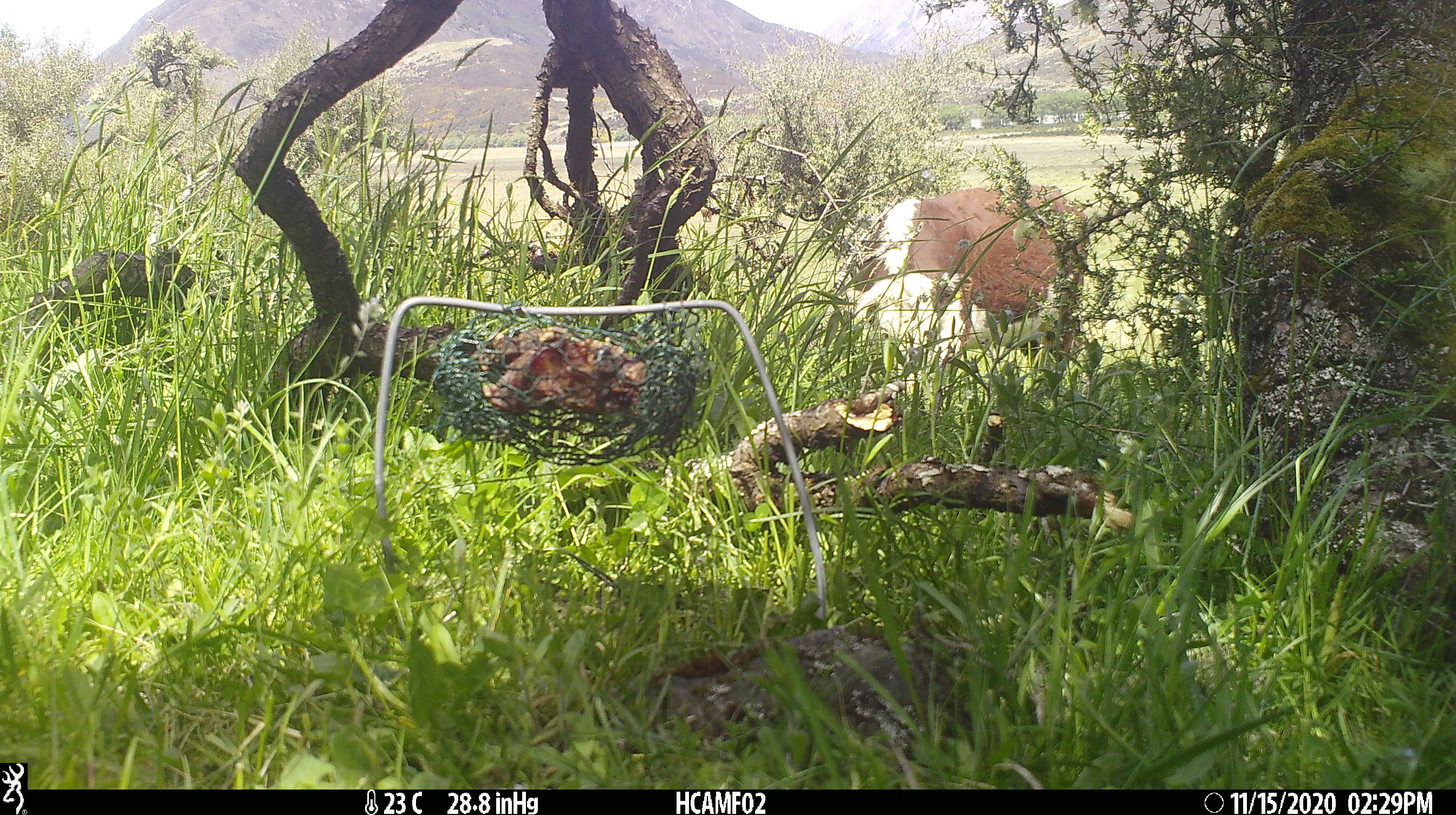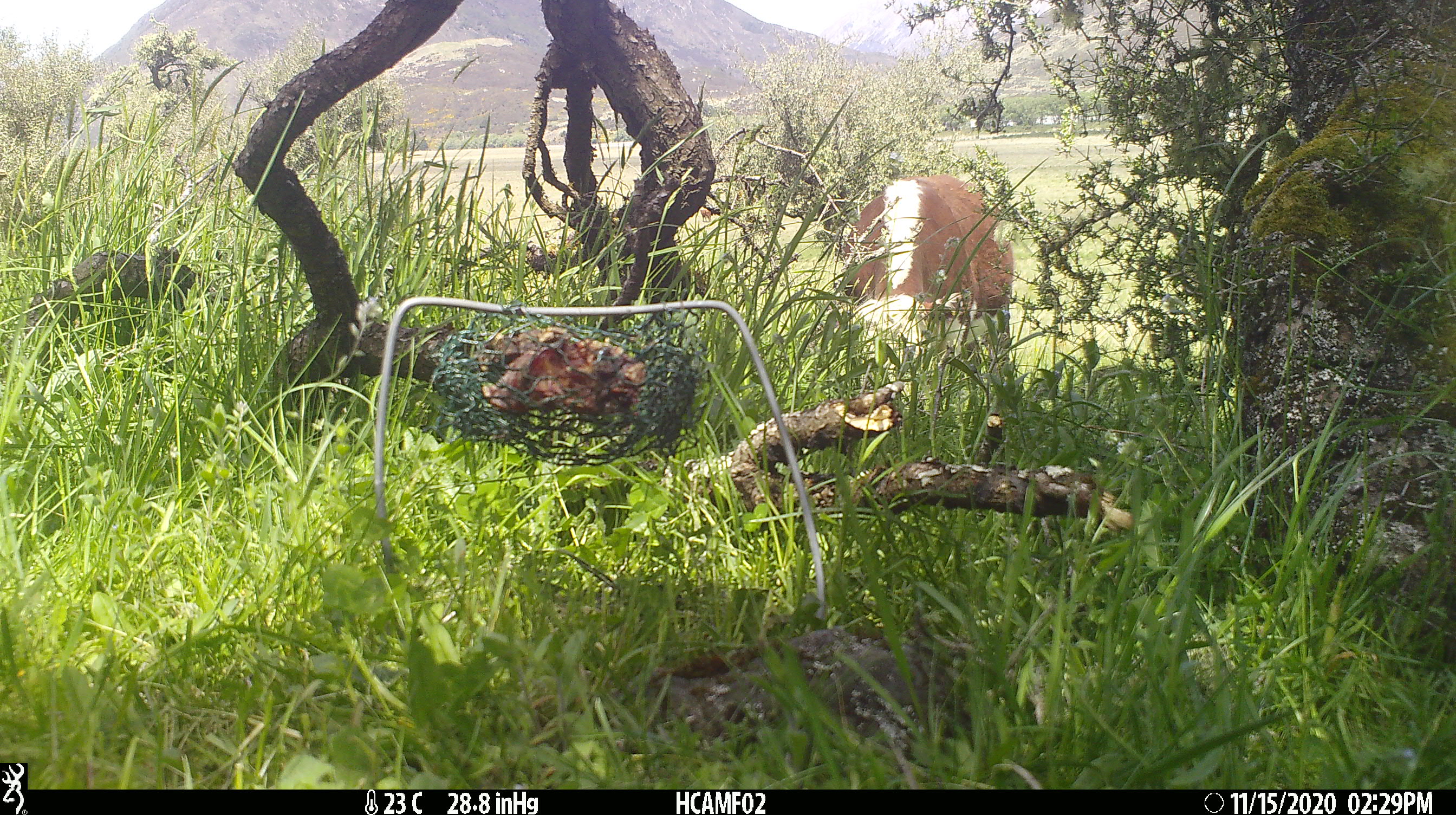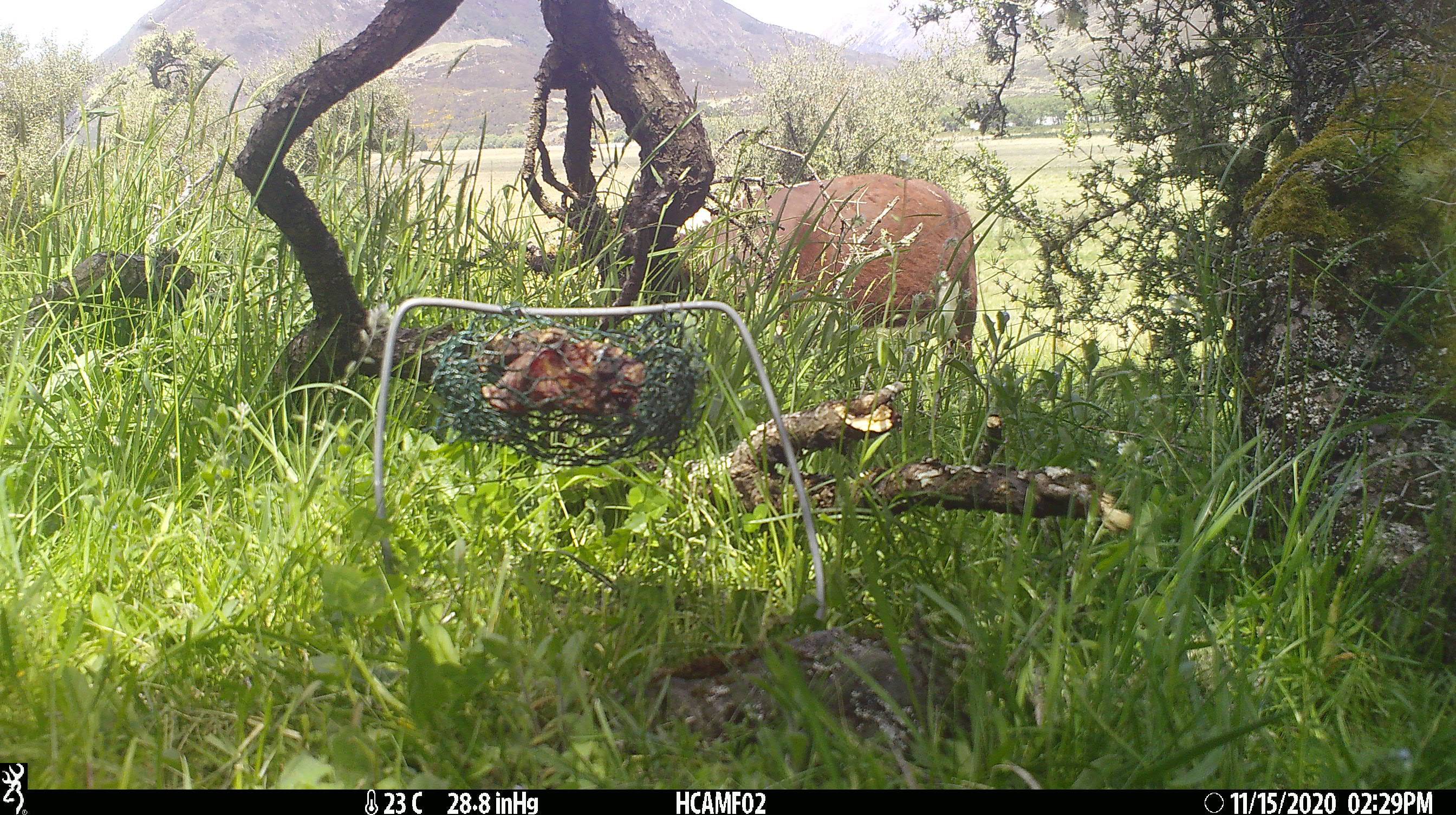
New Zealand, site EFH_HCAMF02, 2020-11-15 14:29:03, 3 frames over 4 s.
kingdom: Animalia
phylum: Chordata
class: Mammalia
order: Artiodactyla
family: Bovidae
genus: Bos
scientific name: Bos taurus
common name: domestic cow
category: cow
Cow (domestic cow) (Bos taurus).